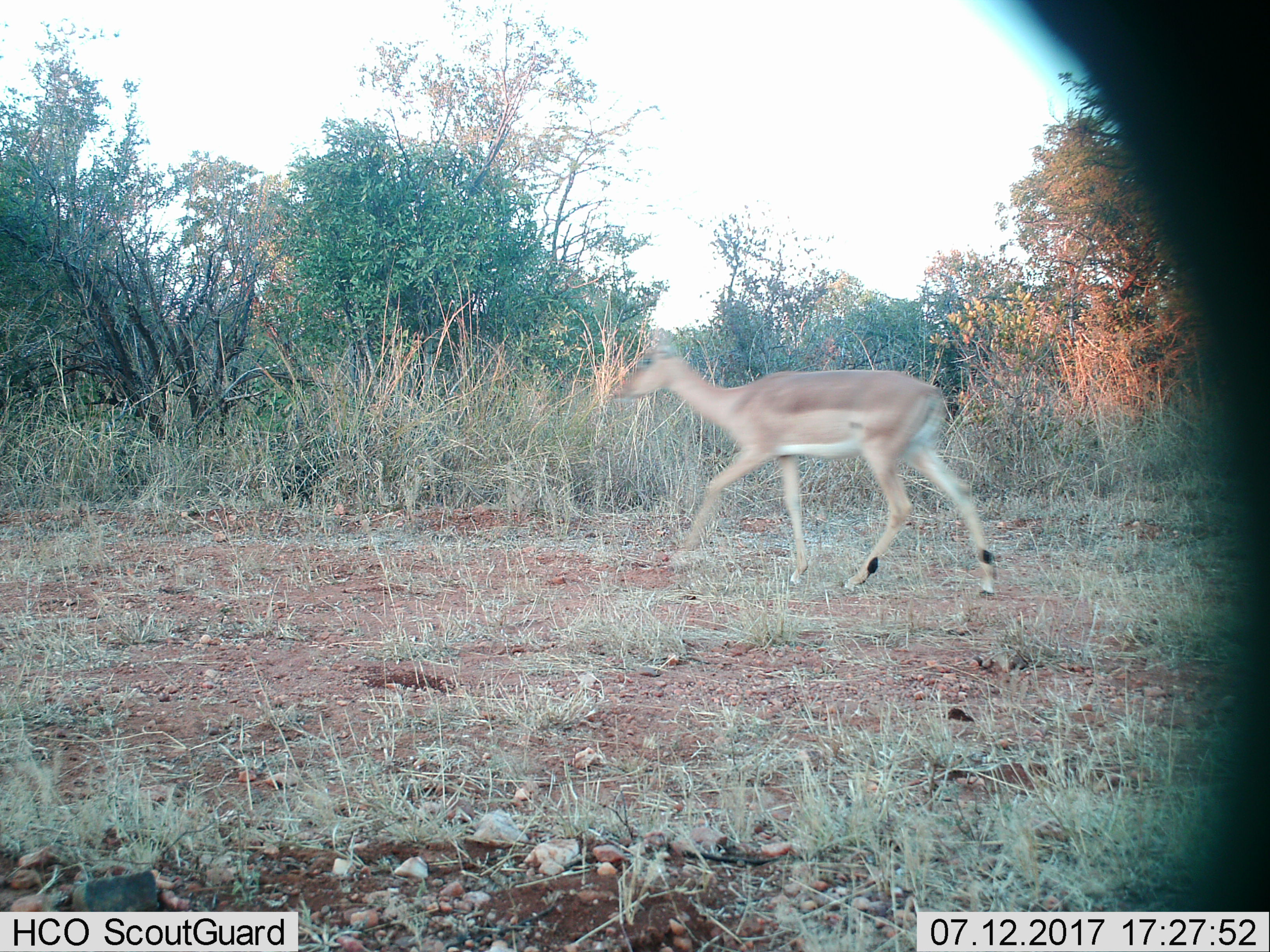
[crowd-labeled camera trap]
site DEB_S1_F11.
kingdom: Animalia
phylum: Chordata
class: Mammalia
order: Artiodactyla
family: Bovidae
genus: Aepyceros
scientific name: Aepyceros melampus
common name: impala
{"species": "impala (Aepyceros melampus)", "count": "1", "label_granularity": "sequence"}